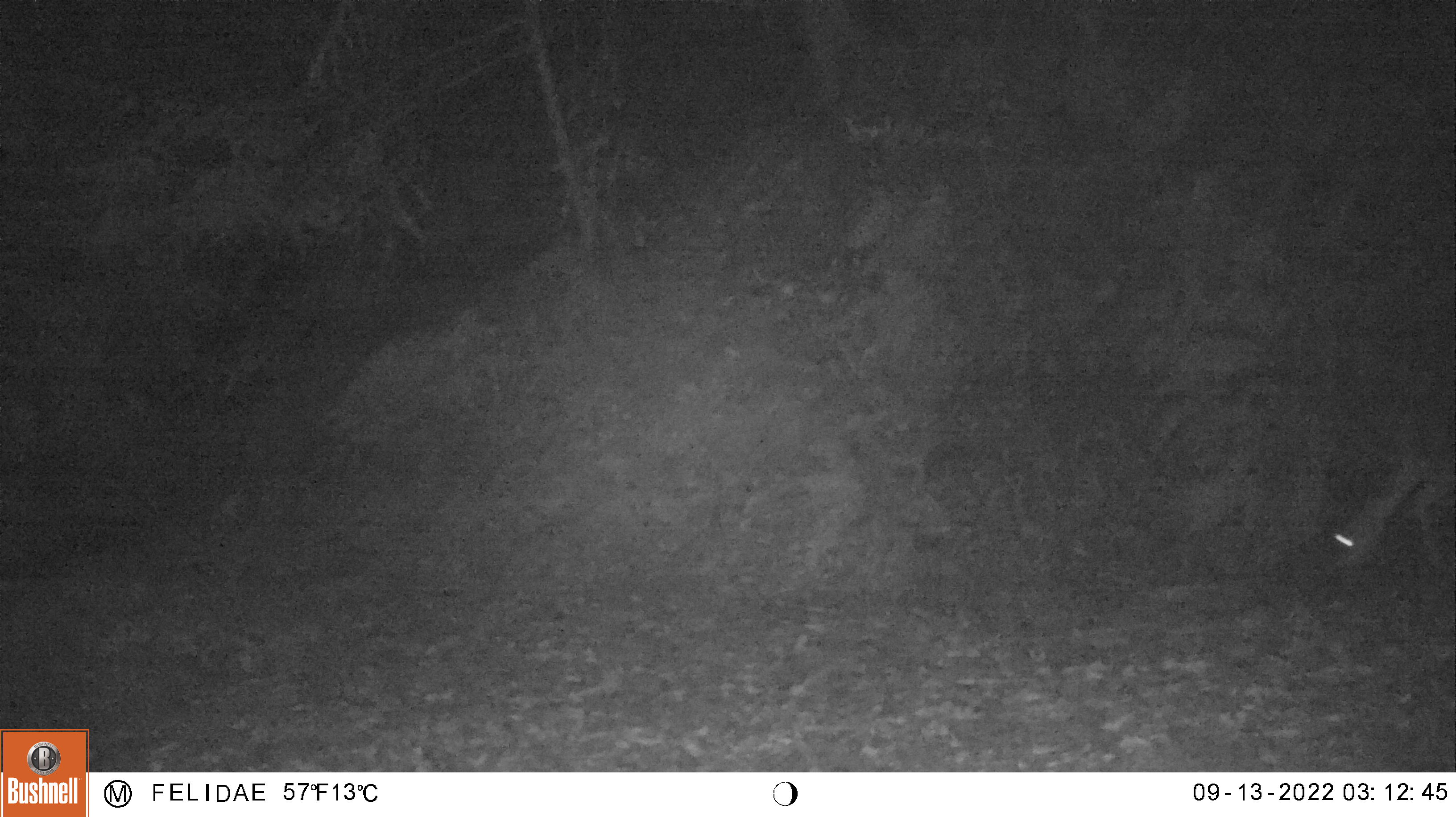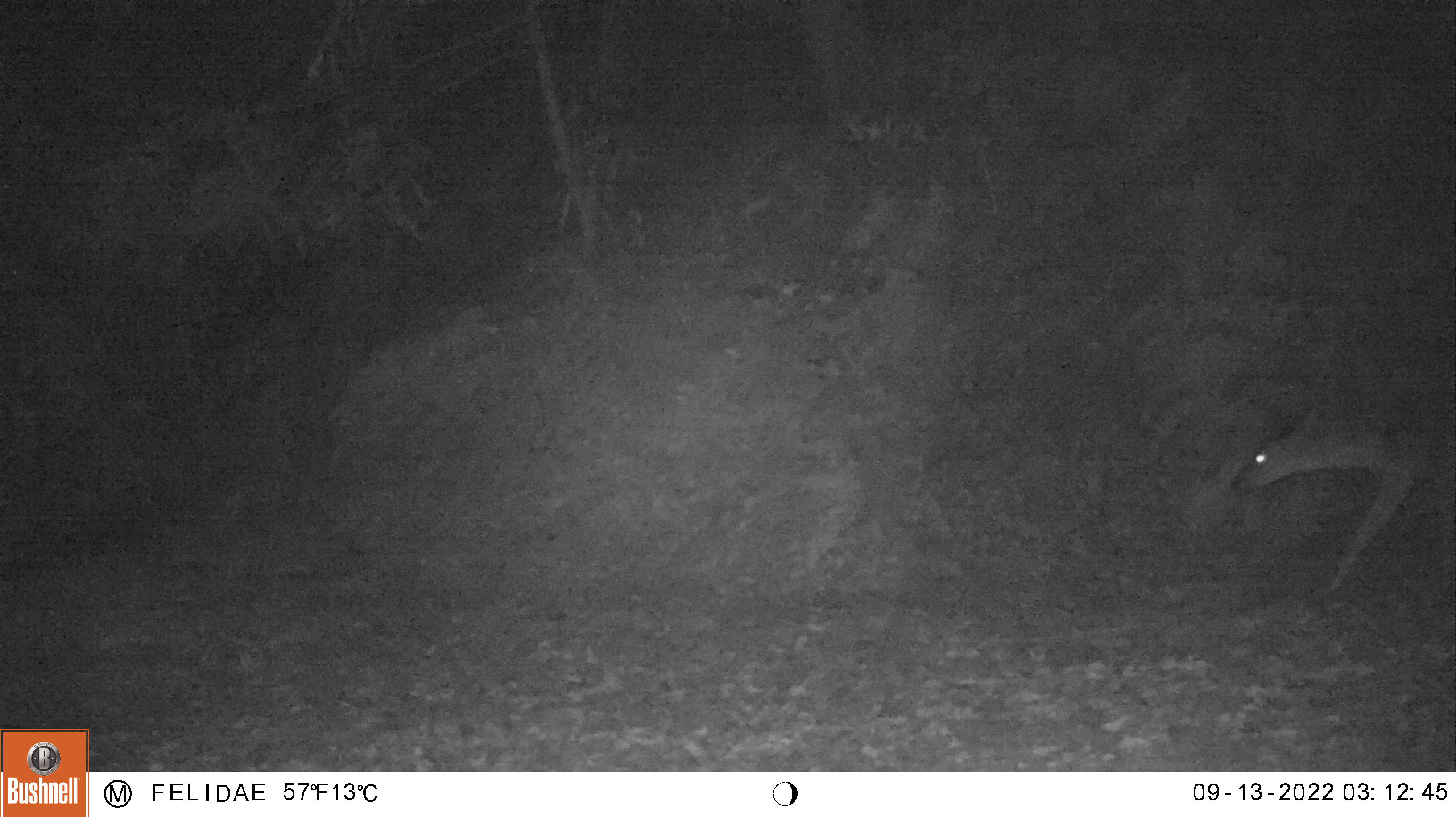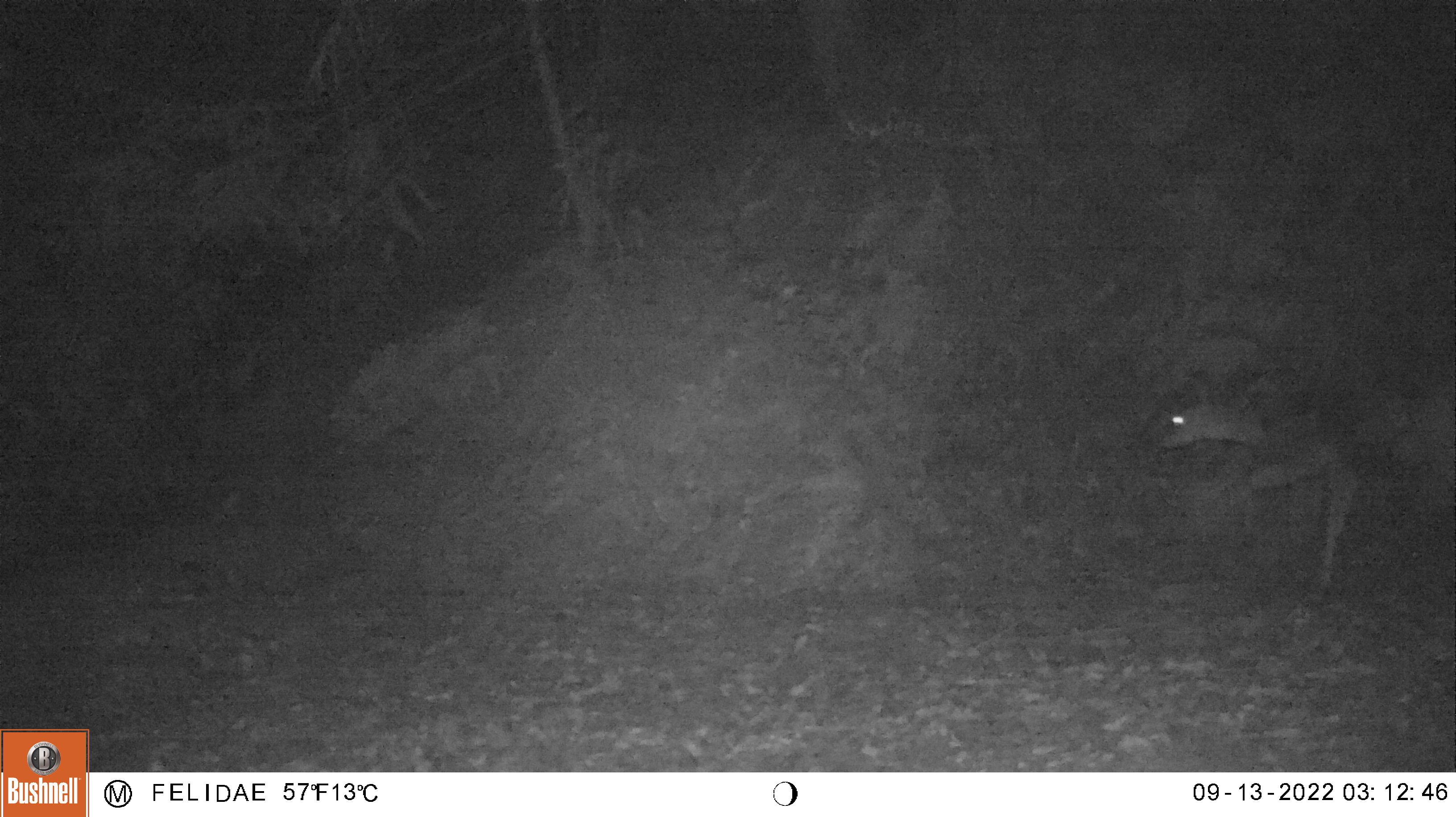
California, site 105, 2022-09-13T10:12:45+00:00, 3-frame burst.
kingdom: Animalia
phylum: Chordata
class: Mammalia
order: Artiodactyla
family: Cervidae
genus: Odocoileus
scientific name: Odocoileus hemionus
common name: mule deer